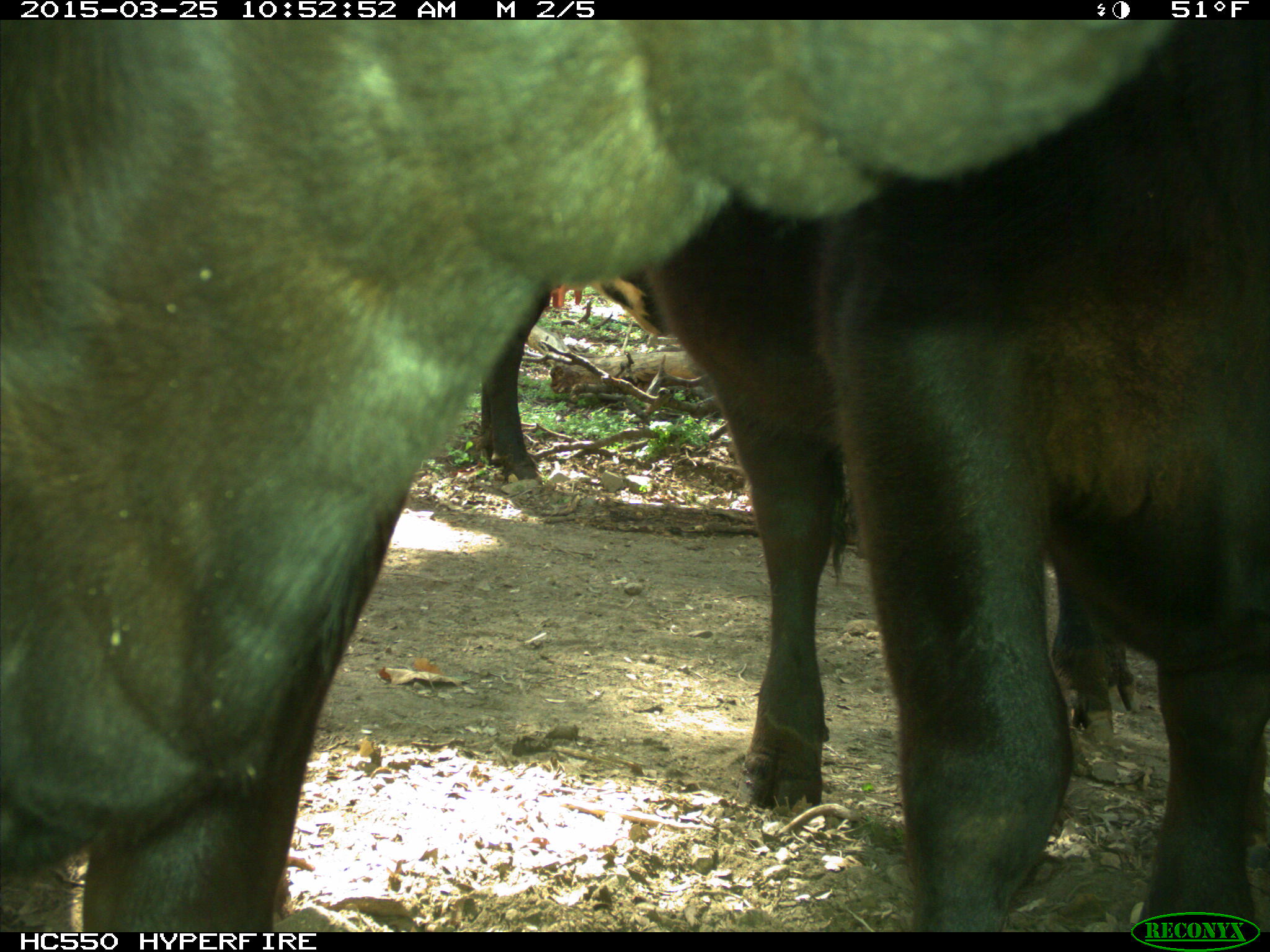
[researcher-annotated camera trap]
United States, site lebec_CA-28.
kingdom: Animalia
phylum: Chordata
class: Mammalia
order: Artiodactyla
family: Bovidae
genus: Bos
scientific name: Bos taurus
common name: domestic cow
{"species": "Bos taurus (domestic cow)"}